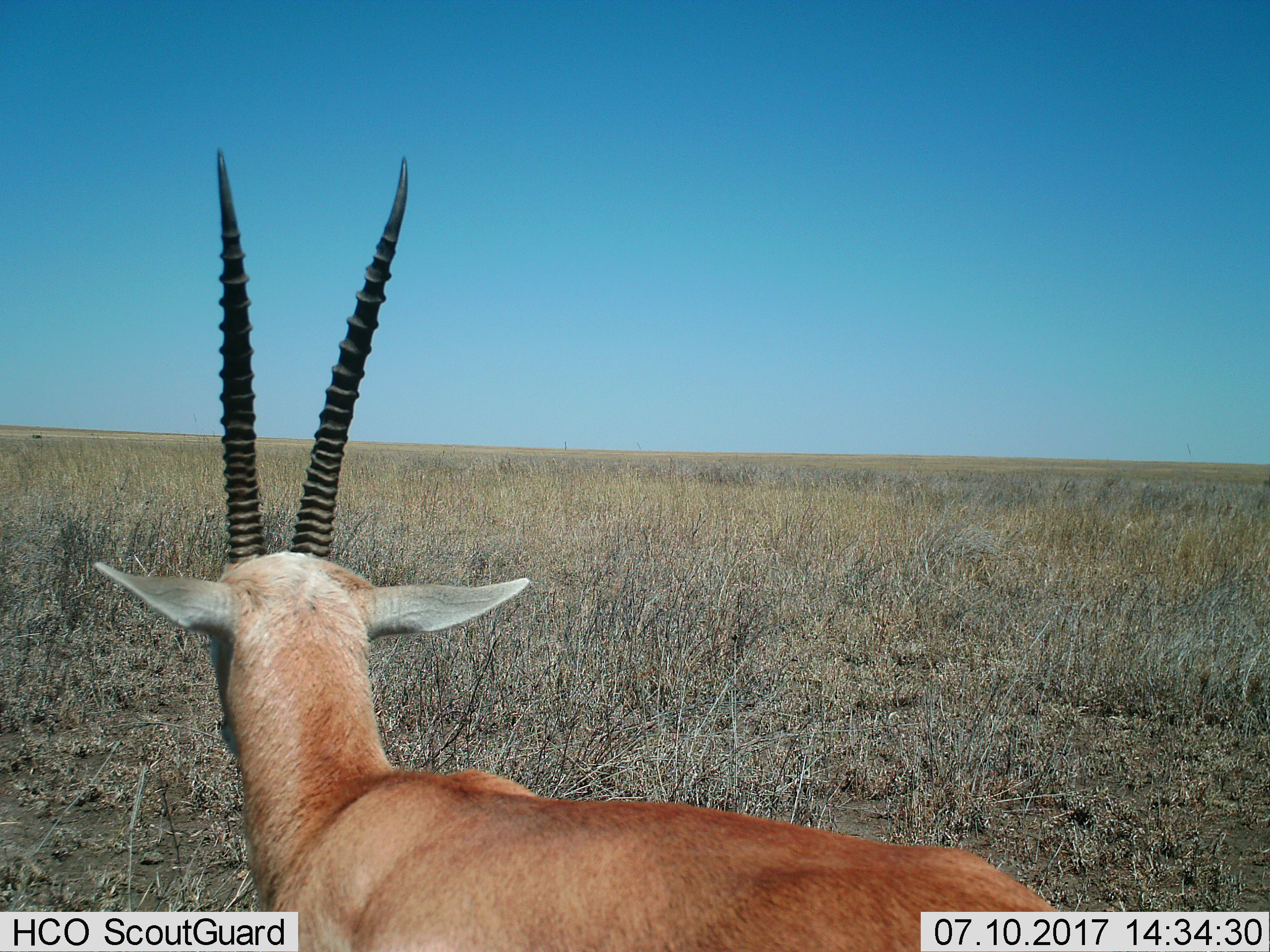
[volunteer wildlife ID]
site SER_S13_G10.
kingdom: Animalia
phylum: Chordata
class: Mammalia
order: Artiodactyla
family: Bovidae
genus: Eudorcas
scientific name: Eudorcas thomsonii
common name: thomson's gazelle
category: gazellethomsons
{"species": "gazellethomsons (thomson's gazelle) (Eudorcas thomsonii)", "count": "1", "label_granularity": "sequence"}